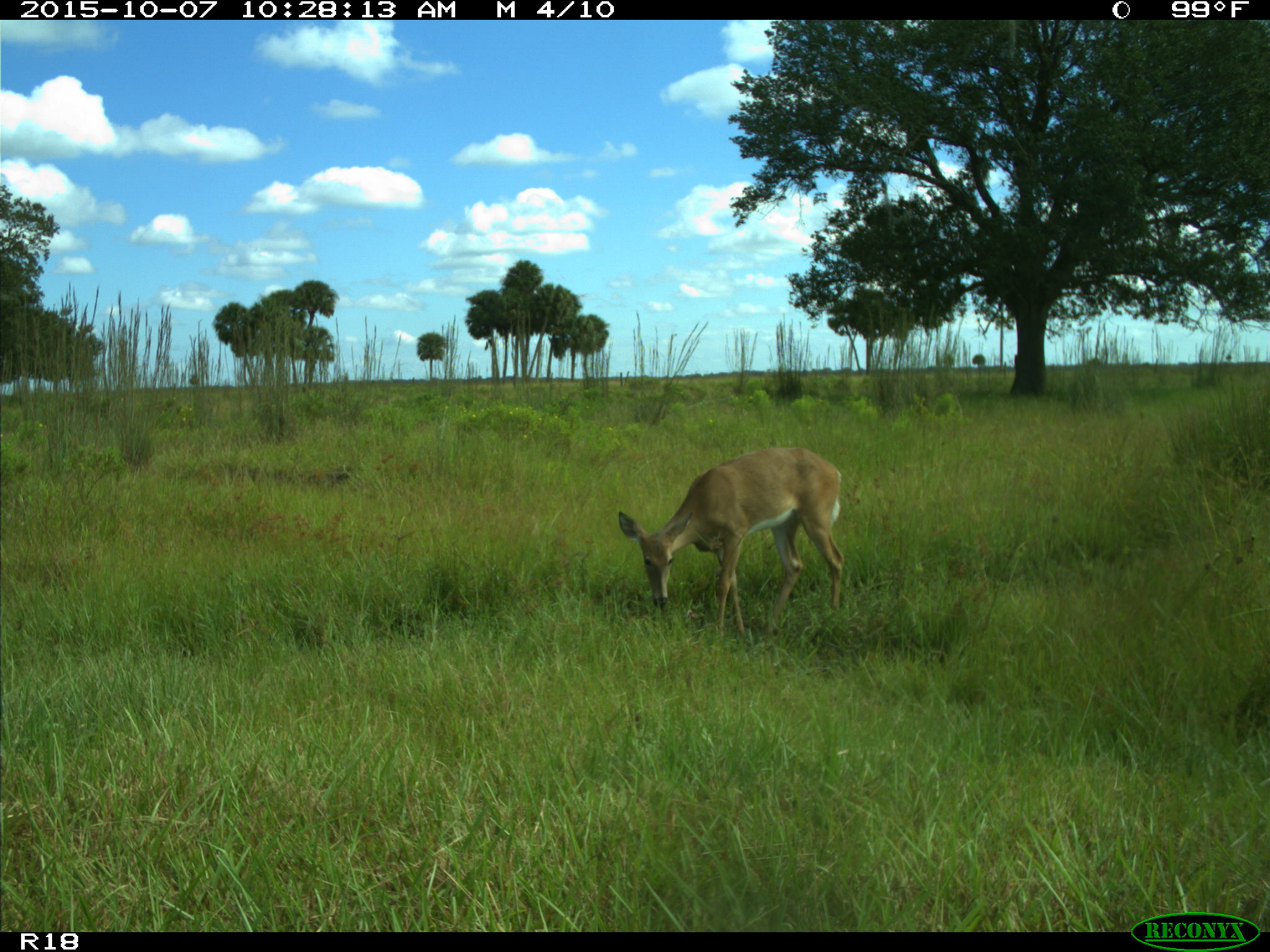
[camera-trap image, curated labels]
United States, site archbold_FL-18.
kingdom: Animalia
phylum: Chordata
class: Mammalia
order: Artiodactyla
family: Cervidae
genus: Odocoileus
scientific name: Odocoileus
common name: deer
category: unidentified deer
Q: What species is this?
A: Unidentified deer (deer) (Odocoileus).